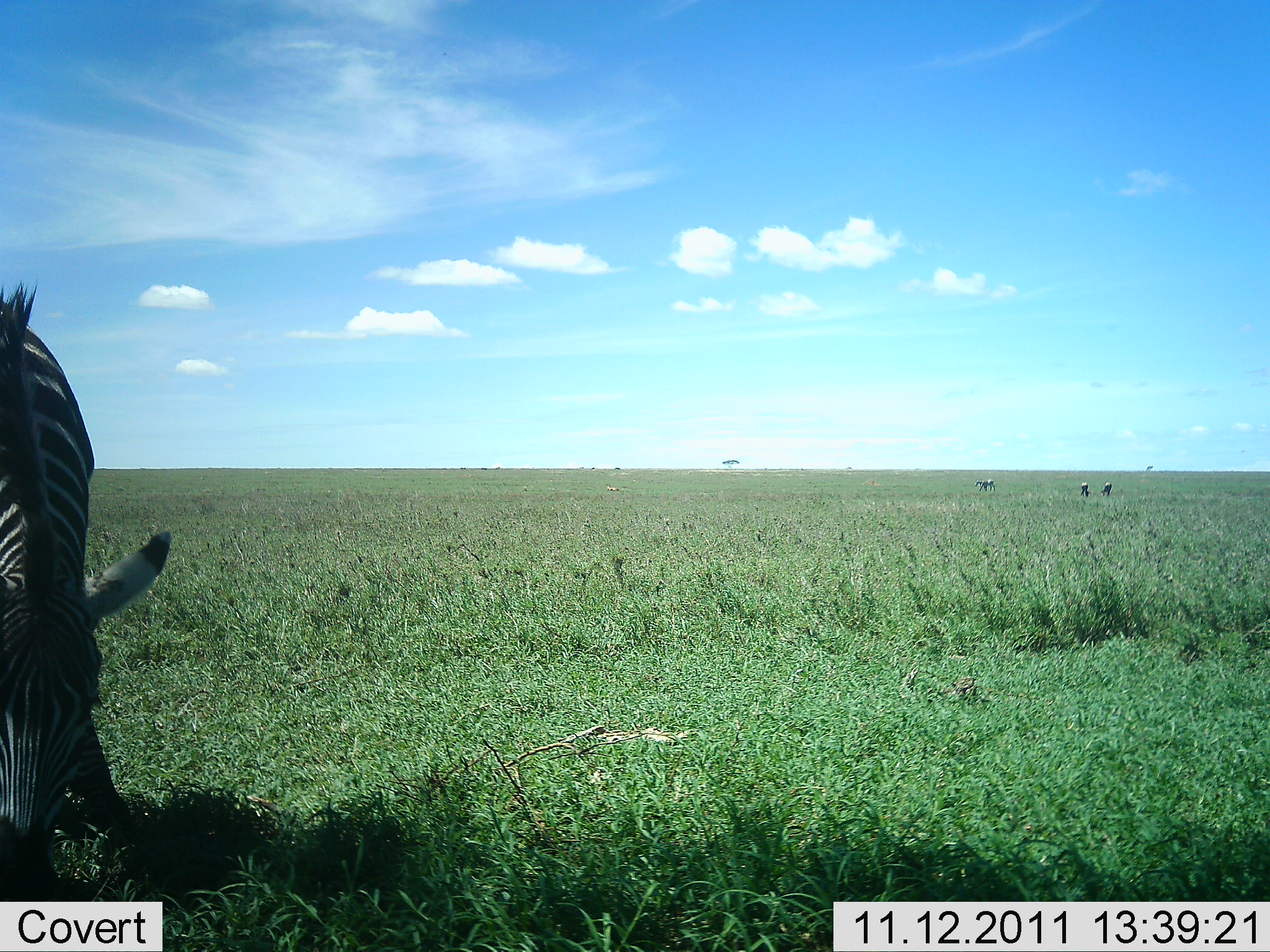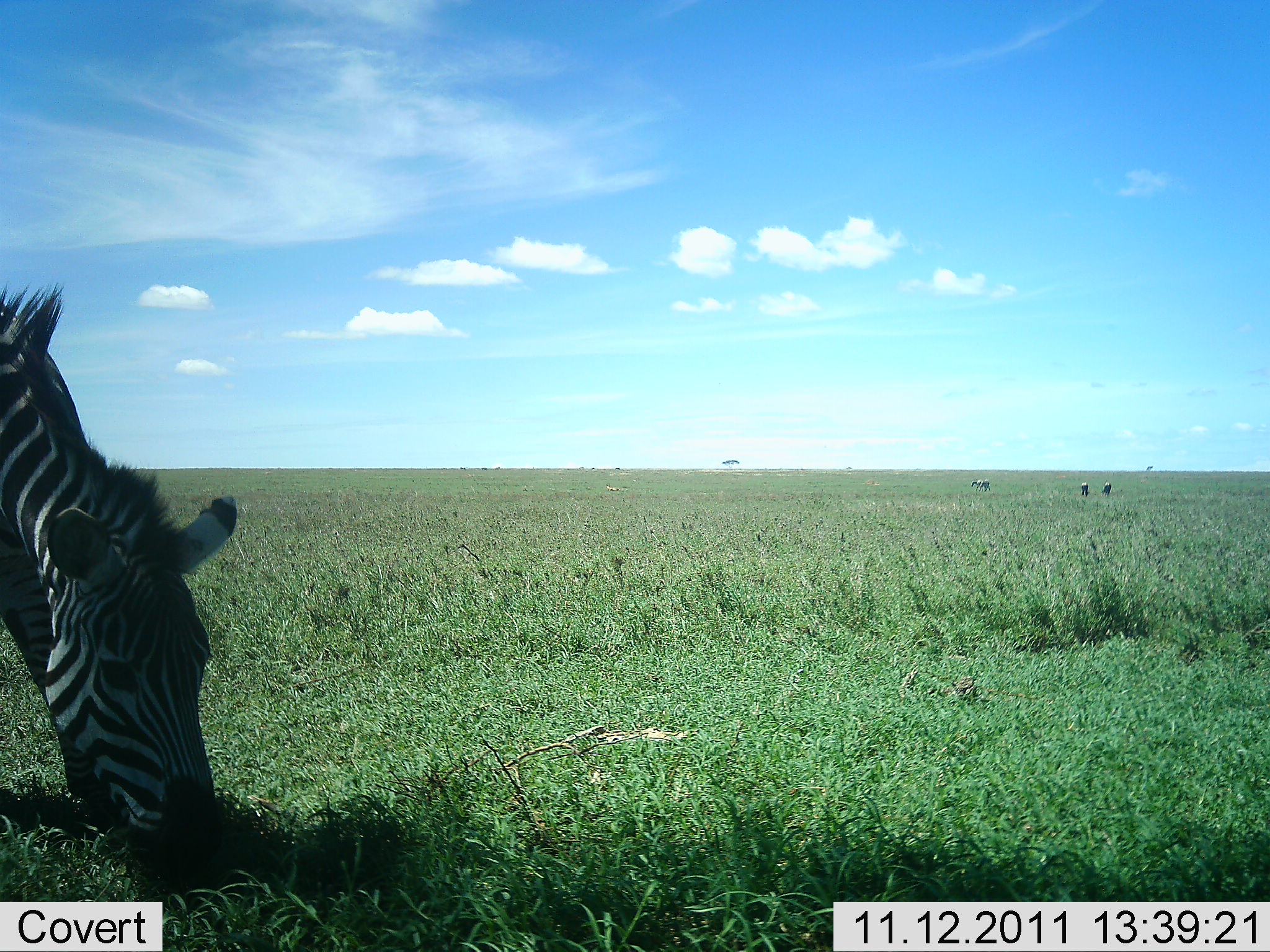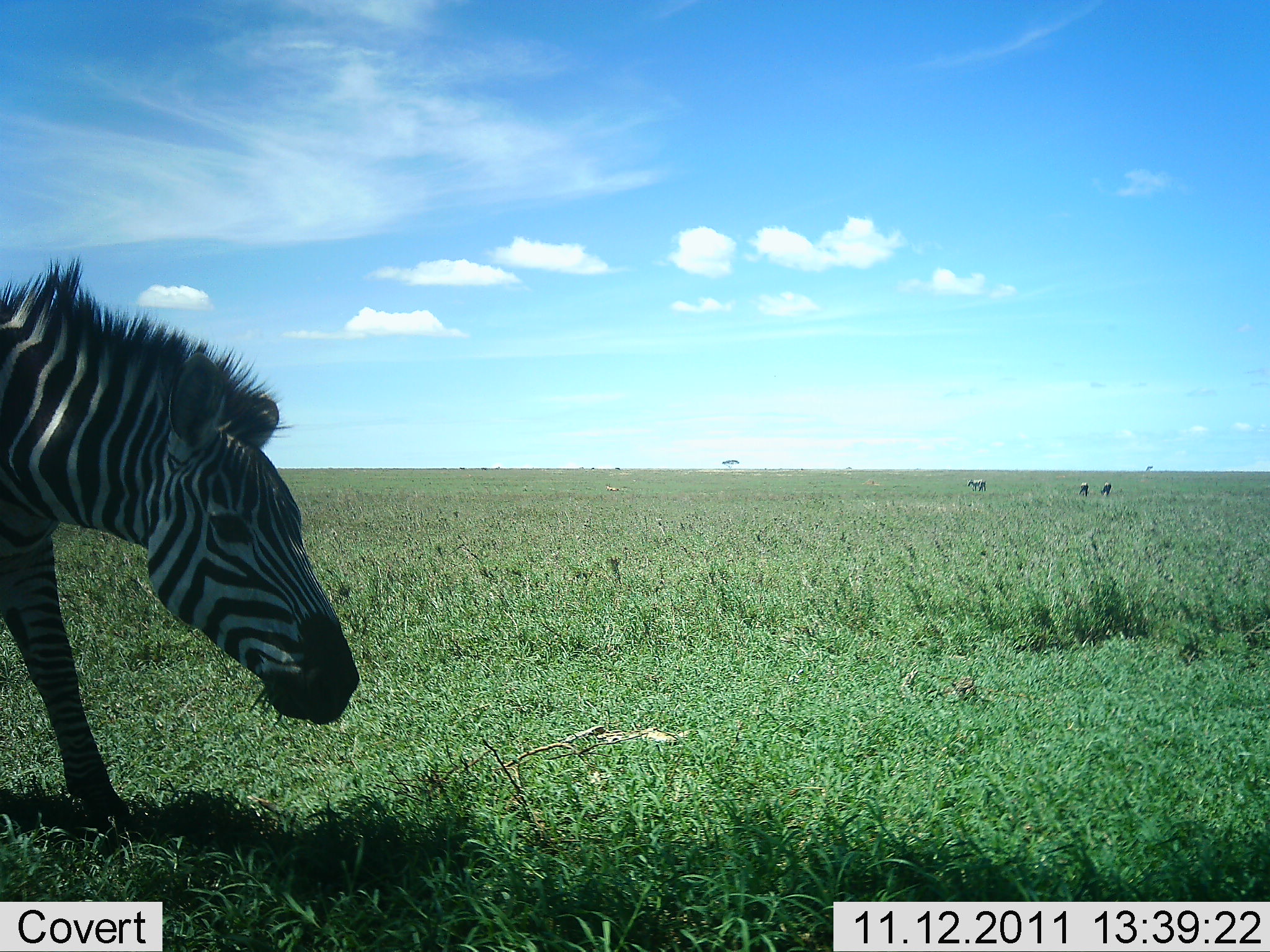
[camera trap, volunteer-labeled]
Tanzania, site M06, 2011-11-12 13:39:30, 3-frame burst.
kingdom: Animalia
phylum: Chordata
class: Mammalia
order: Perissodactyla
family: Equidae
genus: Equus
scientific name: Equus quagga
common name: plains zebra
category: zebra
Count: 4.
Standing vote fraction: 50%.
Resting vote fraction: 0%.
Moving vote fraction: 25%.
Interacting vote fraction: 0%.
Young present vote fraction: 0%.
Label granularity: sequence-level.